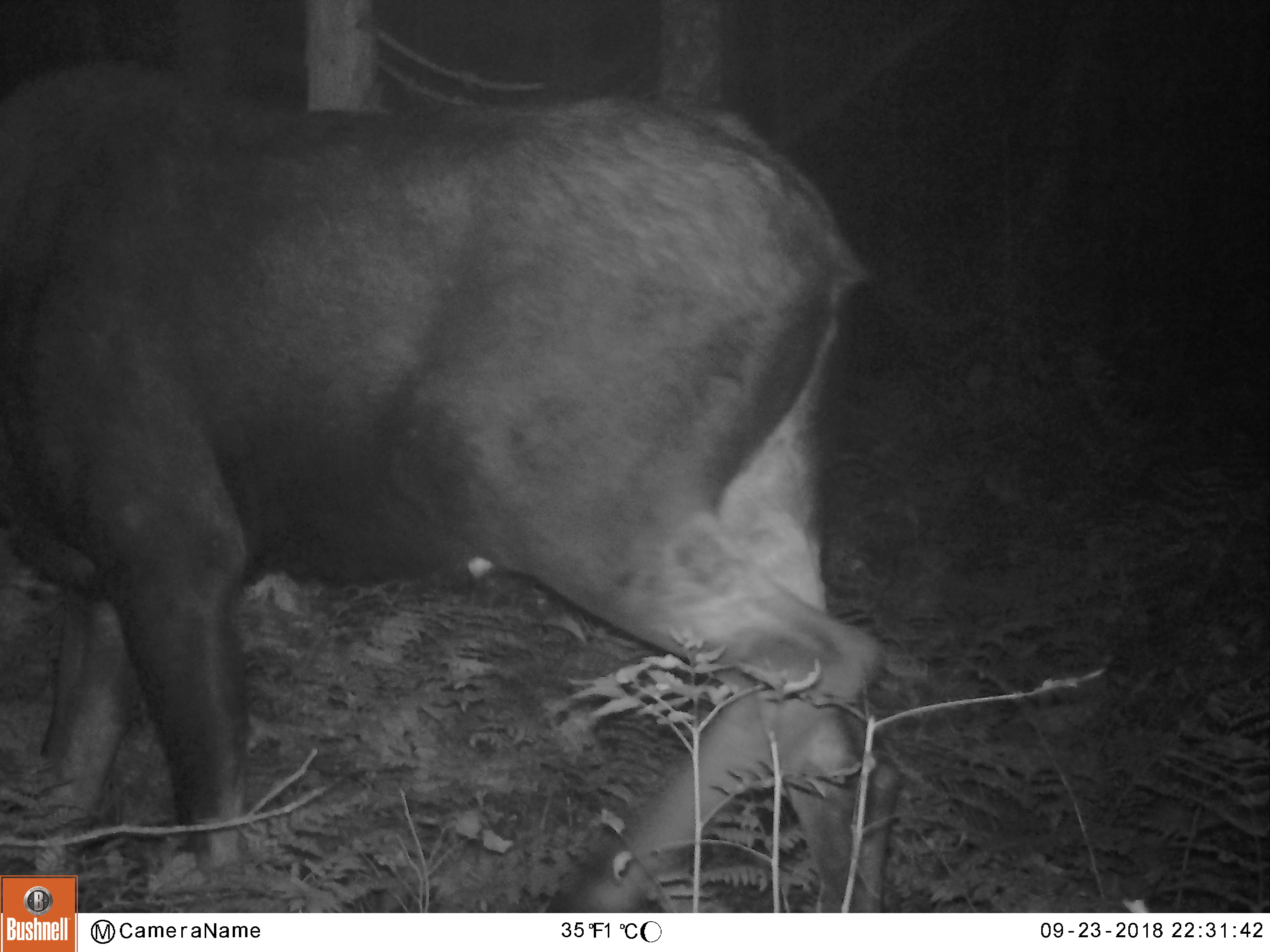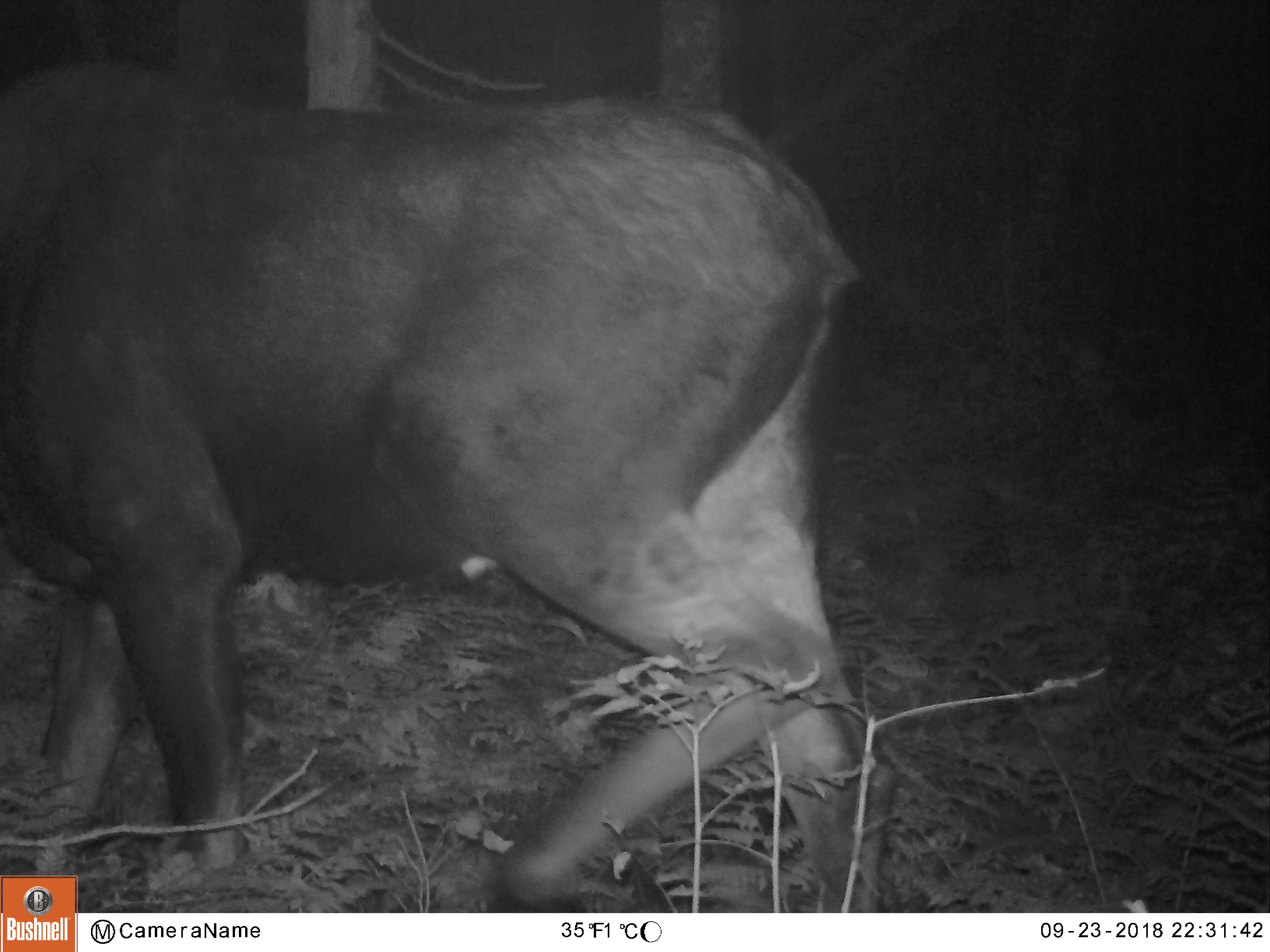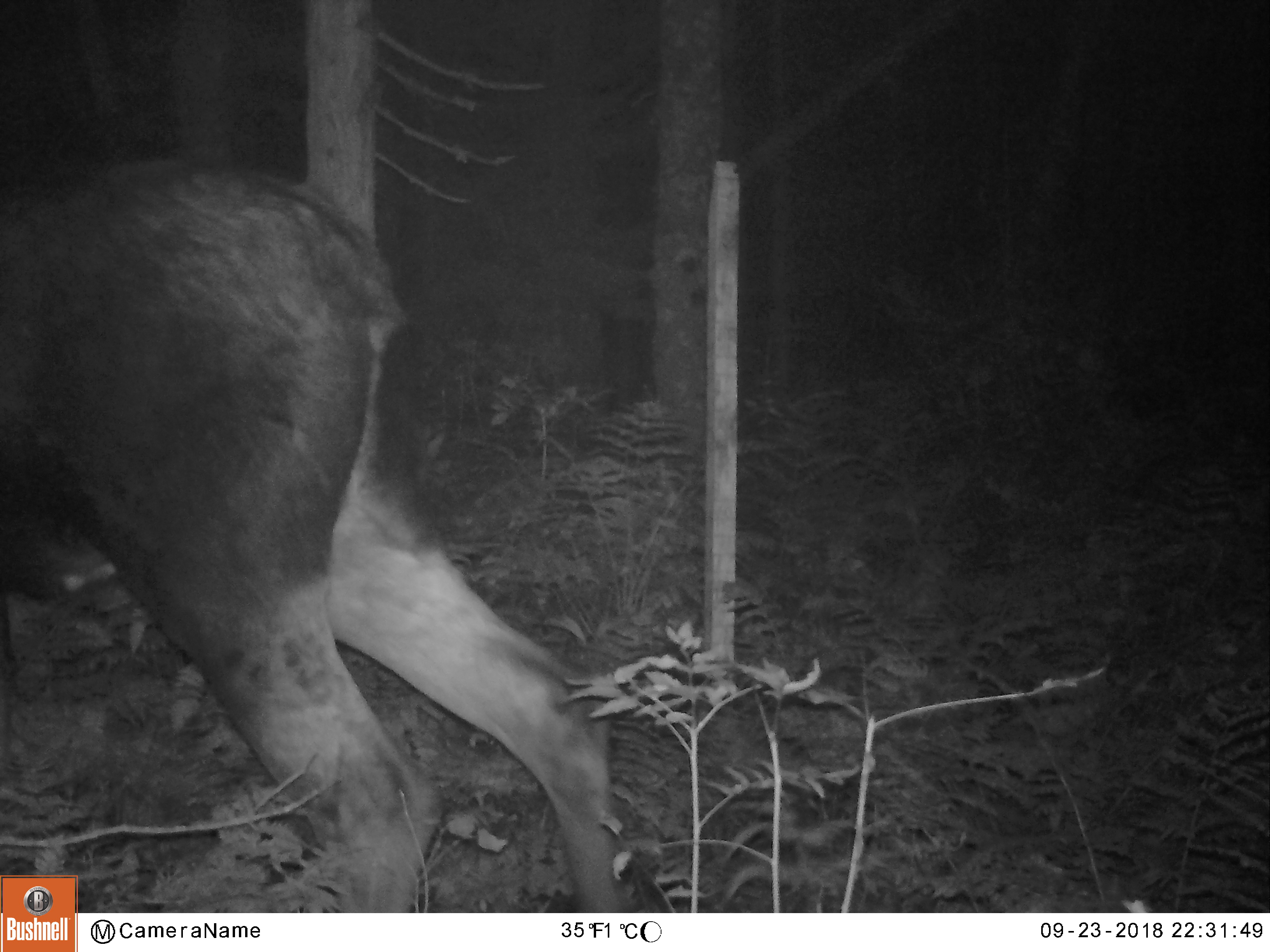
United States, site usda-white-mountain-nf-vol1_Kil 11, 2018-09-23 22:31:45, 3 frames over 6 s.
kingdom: Animalia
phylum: Chordata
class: Mammalia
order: Artiodactyla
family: Cervidae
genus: Alces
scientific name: Alces alces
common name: moose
Moose (Alces alces).